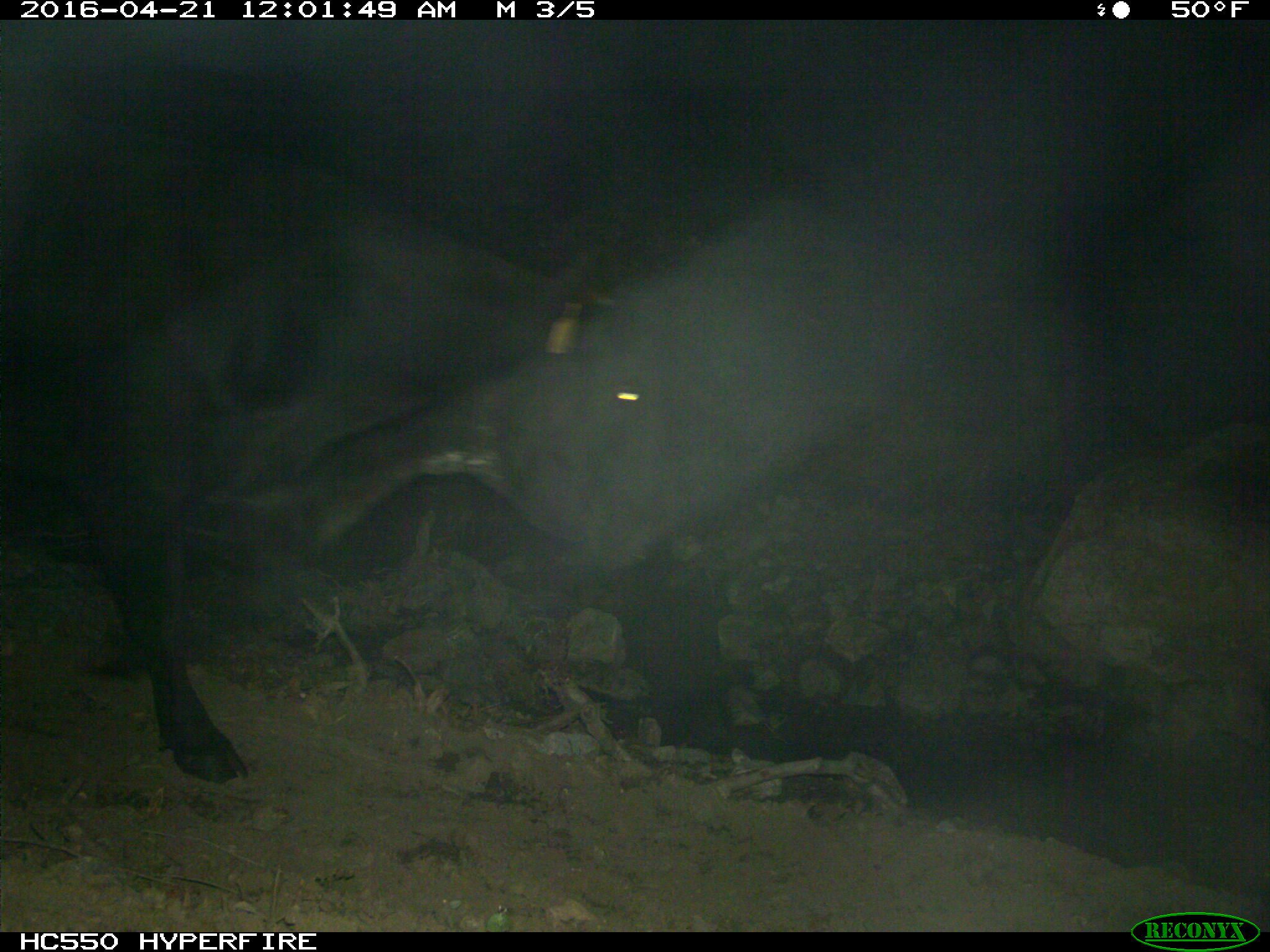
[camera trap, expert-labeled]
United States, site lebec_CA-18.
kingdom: Animalia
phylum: Chordata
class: Mammalia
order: Artiodactyla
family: Bovidae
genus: Bos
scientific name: Bos taurus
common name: domestic cow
Bos taurus (domestic cow).